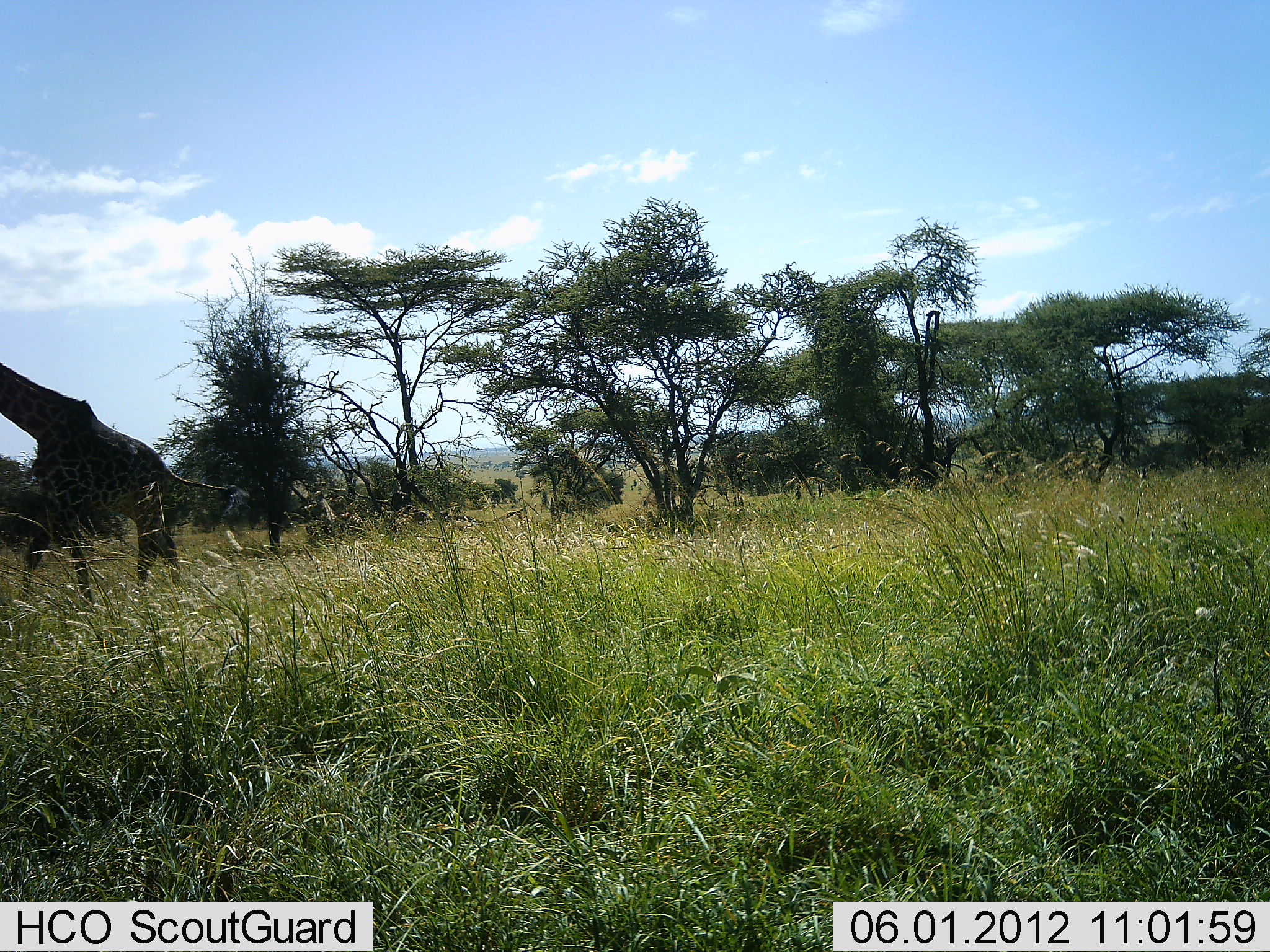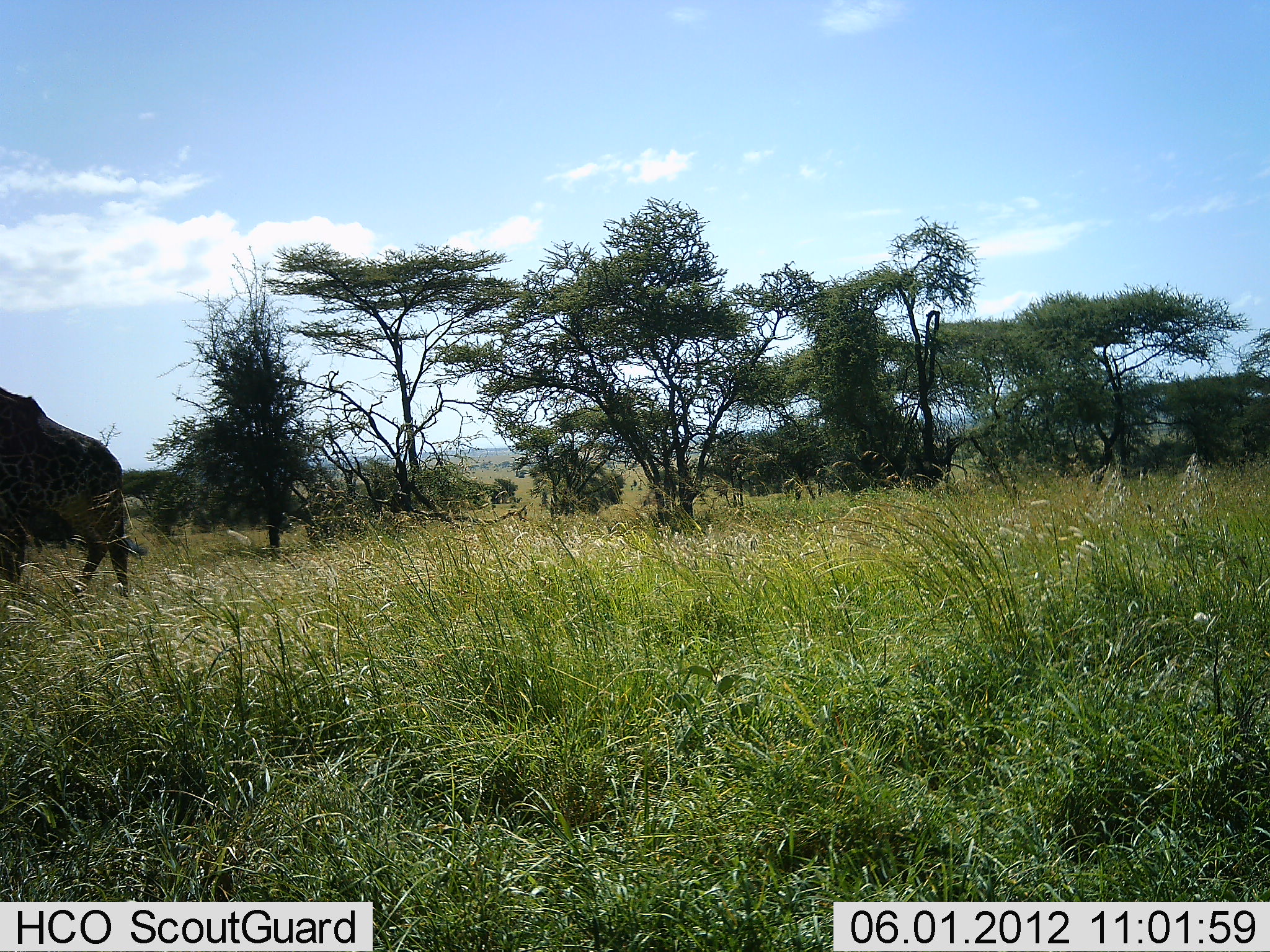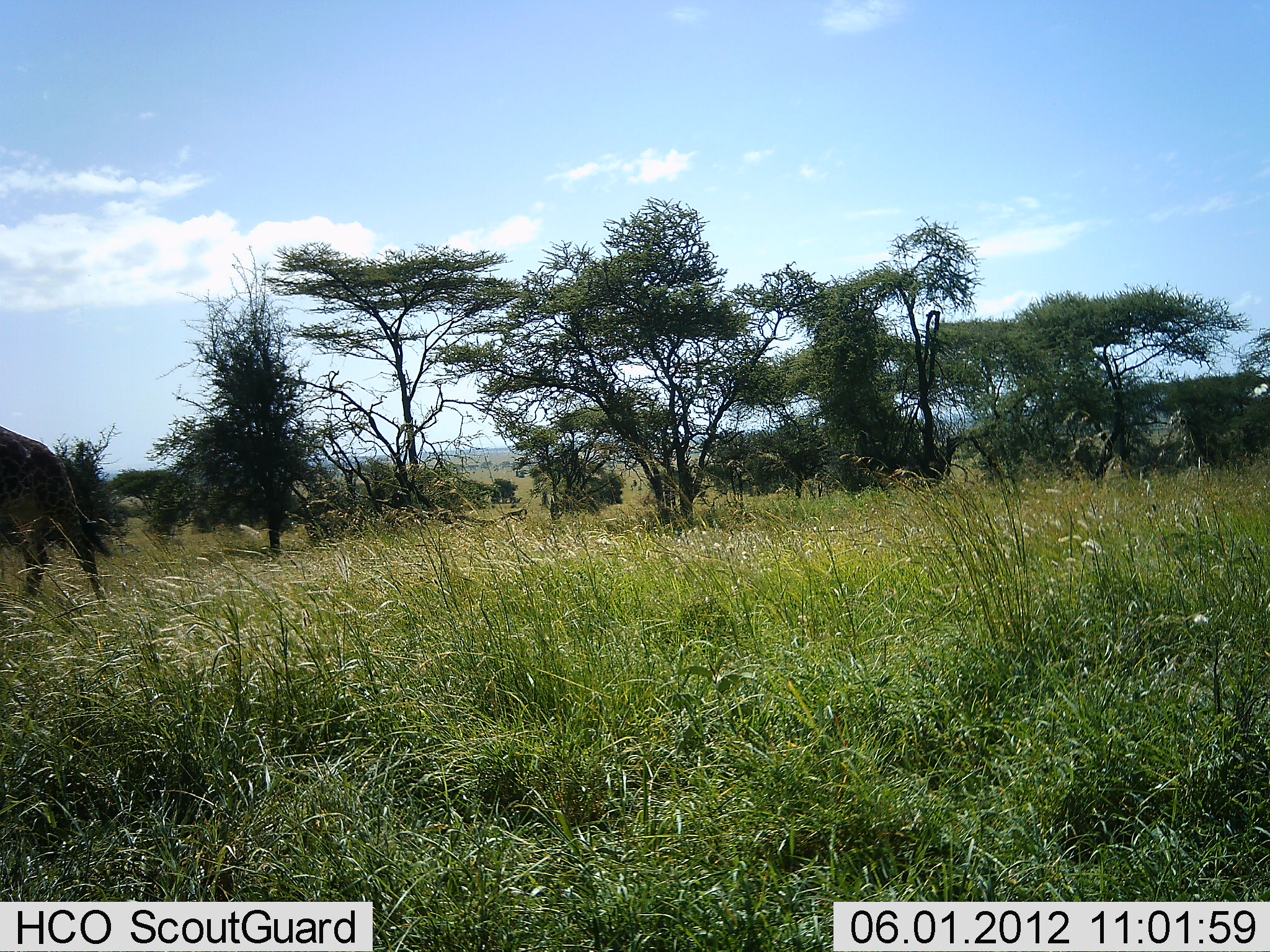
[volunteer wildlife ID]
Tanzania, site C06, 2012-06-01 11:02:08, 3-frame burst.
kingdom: Animalia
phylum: Chordata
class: Mammalia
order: Artiodactyla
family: Giraffidae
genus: Giraffa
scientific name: Giraffa camelopardalis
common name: giraffe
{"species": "giraffe (Giraffa camelopardalis)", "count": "1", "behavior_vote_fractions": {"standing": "10%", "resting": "10%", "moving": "90%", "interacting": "0%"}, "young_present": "0%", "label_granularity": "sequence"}